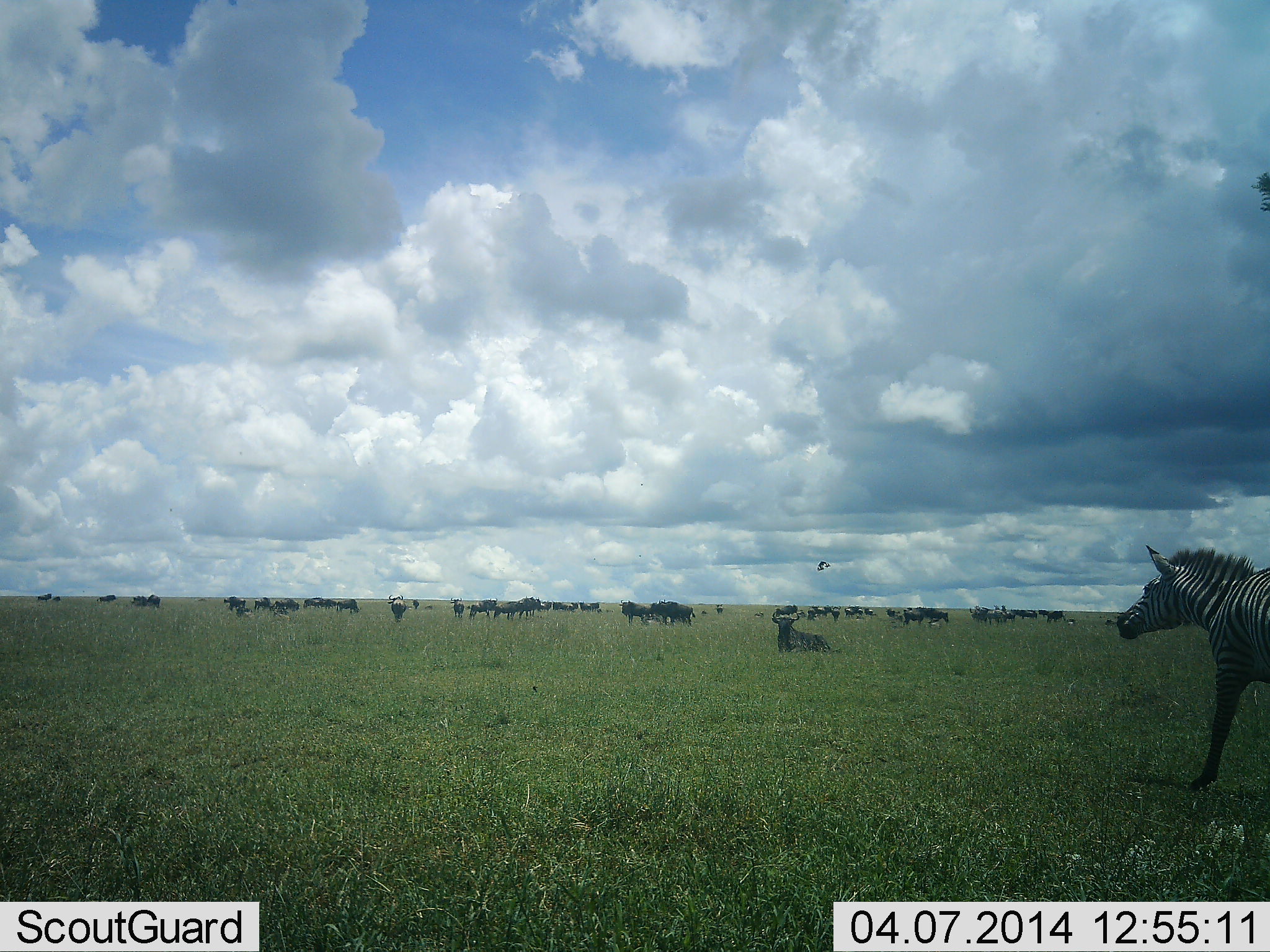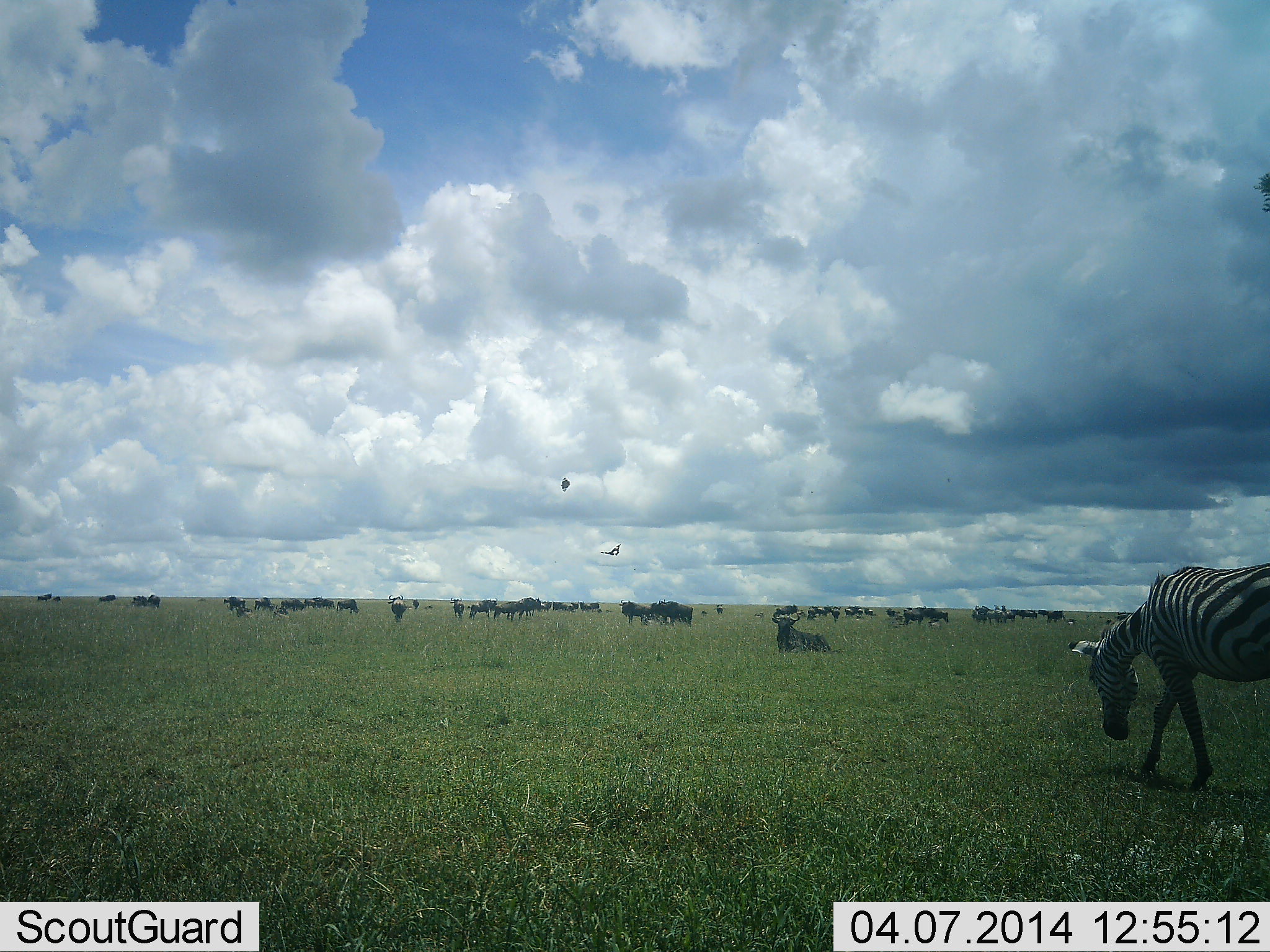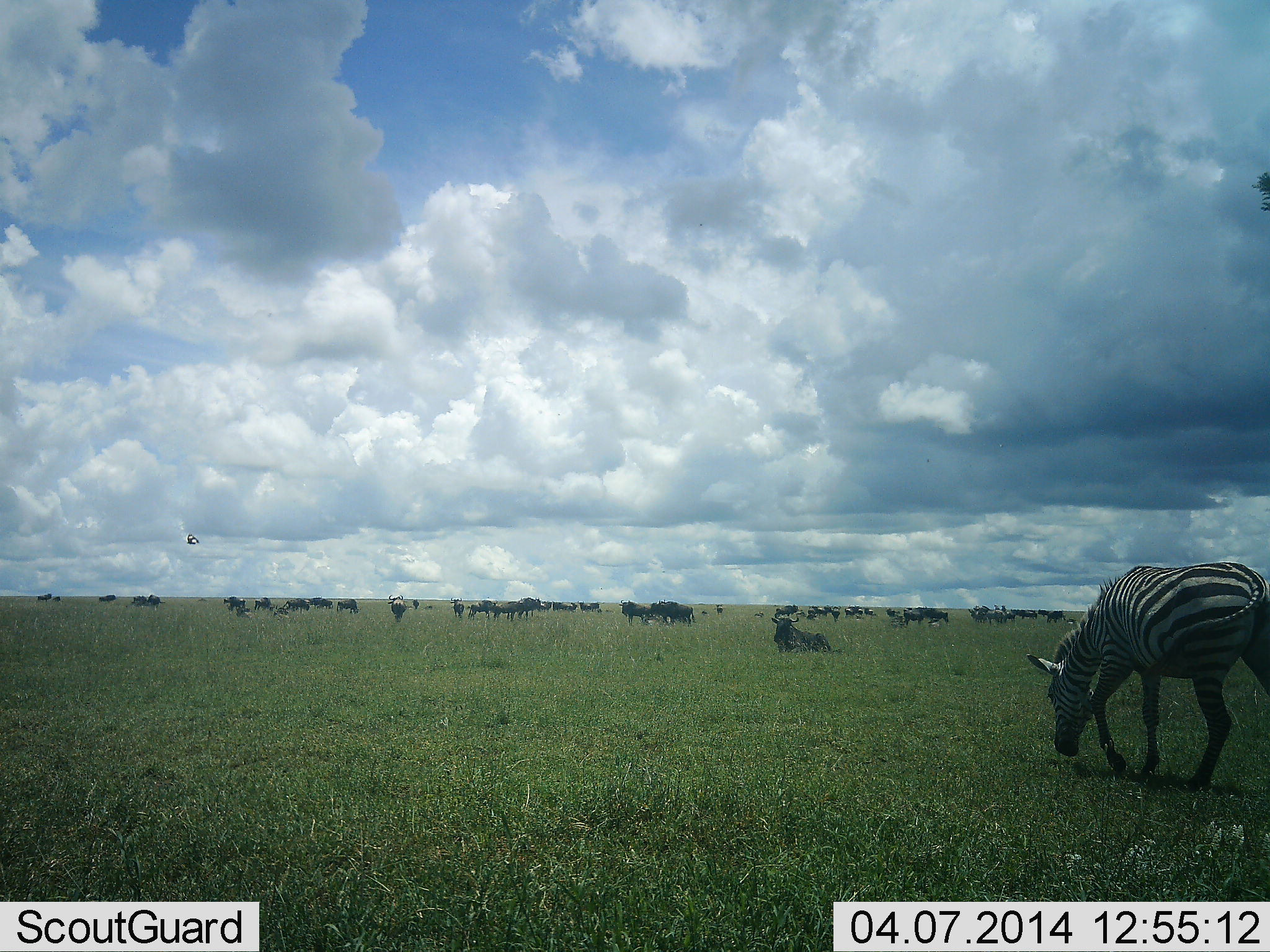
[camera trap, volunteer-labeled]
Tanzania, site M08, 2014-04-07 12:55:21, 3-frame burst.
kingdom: Animalia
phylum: Chordata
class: Aves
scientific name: Aves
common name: bird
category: otherbird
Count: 2.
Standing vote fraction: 0%.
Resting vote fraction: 0%.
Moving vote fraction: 100%.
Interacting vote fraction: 0%.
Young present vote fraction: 0%.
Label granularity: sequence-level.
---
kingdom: Animalia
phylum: Chordata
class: Mammalia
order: Artiodactyla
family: Bovidae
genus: Connochaetes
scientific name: Connochaetes taurinus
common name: blue wildebeest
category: wildebeest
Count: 11-50.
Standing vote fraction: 62%.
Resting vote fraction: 94%.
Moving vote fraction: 38%.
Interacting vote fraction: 0%.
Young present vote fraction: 0%.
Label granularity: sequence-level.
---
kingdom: Animalia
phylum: Chordata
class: Mammalia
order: Perissodactyla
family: Equidae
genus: Equus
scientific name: Equus quagga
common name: plains zebra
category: zebra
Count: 1.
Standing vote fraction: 12%.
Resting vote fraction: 4%.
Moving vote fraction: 88%.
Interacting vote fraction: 4%.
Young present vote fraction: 0%.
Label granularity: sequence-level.